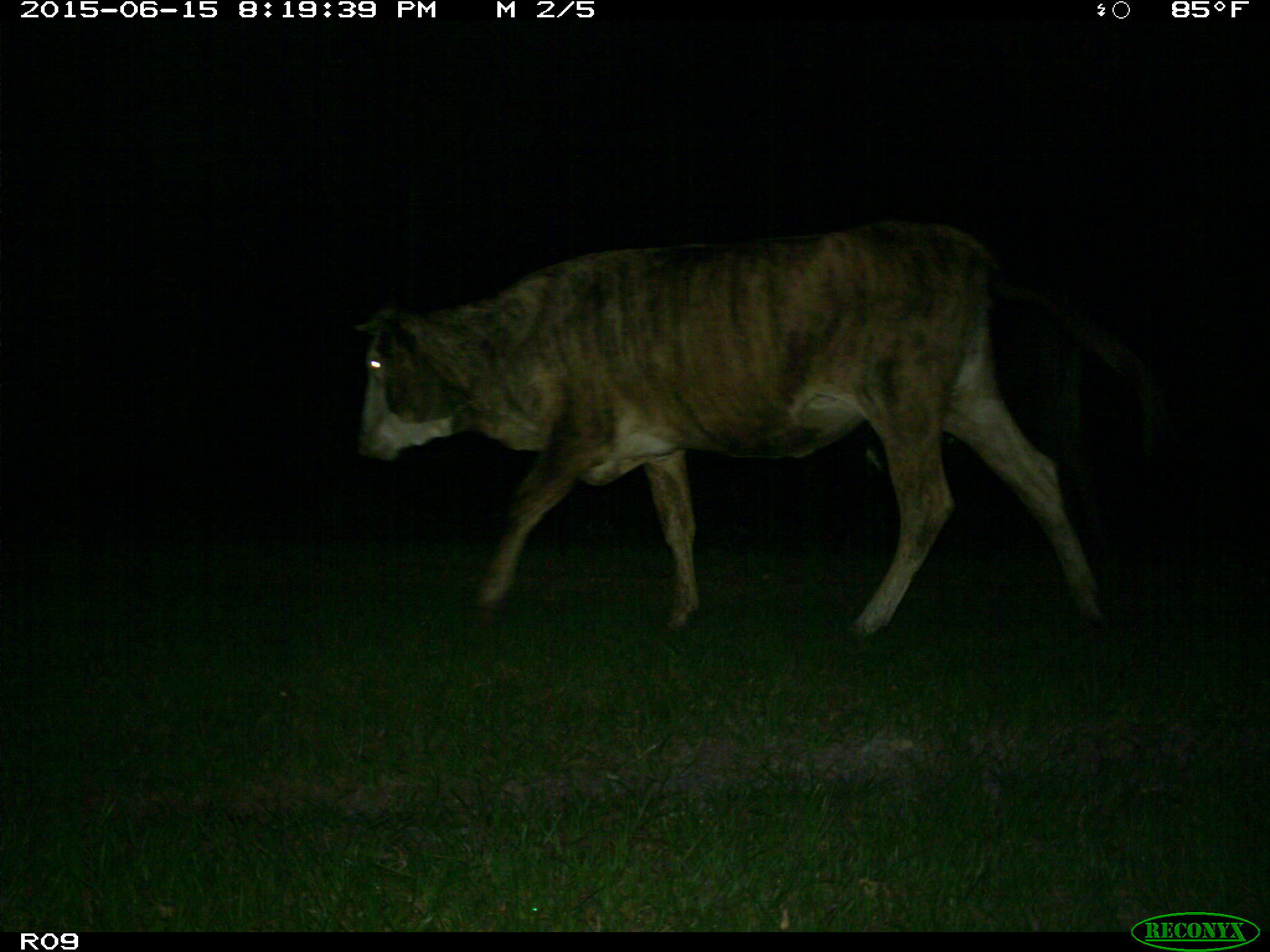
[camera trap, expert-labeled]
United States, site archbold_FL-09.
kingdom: Animalia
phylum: Chordata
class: Mammalia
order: Artiodactyla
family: Bovidae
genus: Bos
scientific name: Bos taurus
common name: domestic cow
Bos taurus (domestic cow).